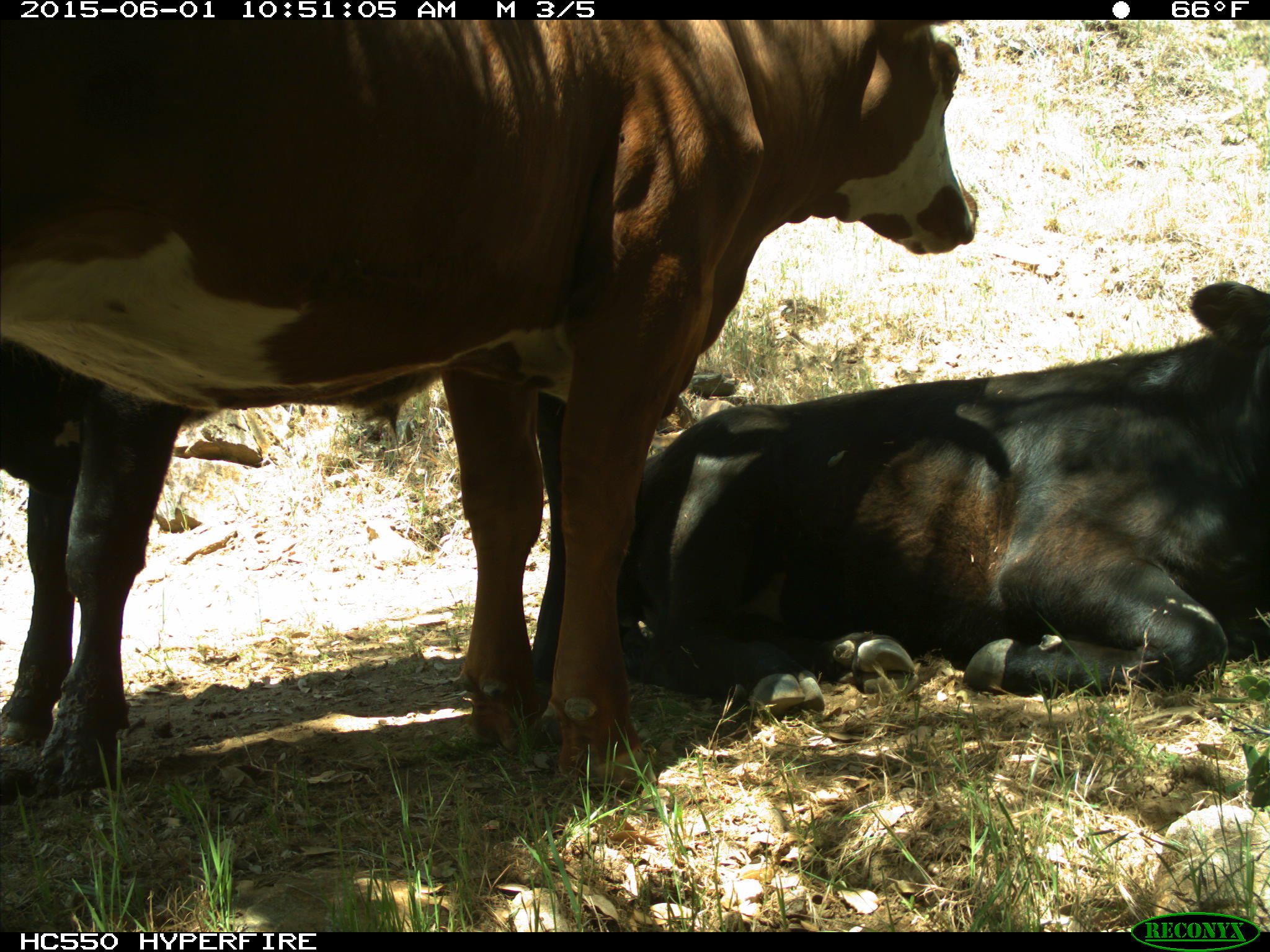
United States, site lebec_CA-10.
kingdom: Animalia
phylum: Chordata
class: Mammalia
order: Artiodactyla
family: Bovidae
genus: Bos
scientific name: Bos taurus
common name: domestic cow